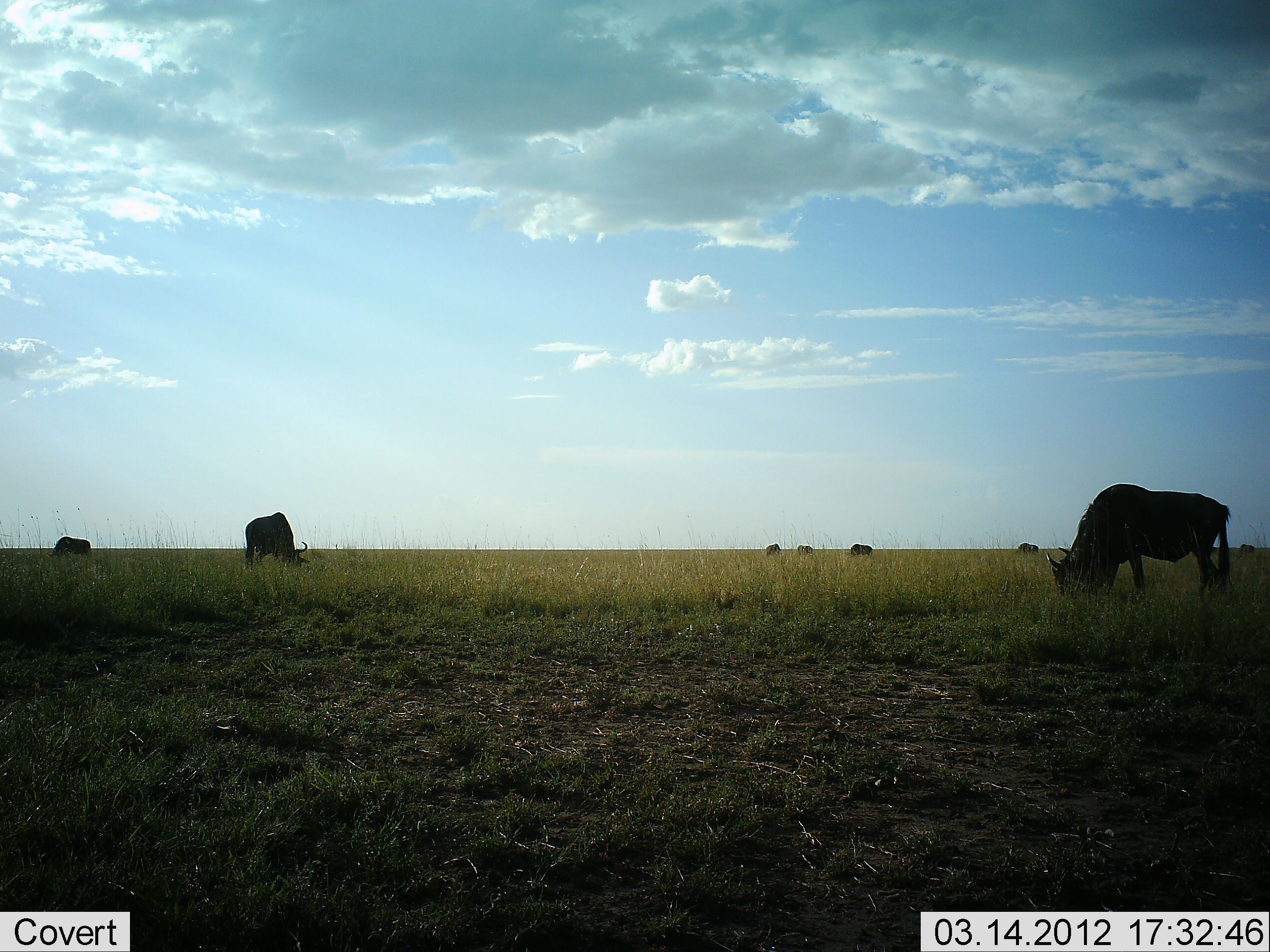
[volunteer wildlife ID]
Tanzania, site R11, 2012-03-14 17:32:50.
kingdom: Animalia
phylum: Chordata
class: Mammalia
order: Artiodactyla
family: Bovidae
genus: Connochaetes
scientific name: Connochaetes taurinus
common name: blue wildebeest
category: wildebeest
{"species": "wildebeest (blue wildebeest) (Connochaetes taurinus)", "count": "8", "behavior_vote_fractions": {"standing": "33%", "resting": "6%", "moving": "0%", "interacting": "0%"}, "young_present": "0%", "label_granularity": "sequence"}